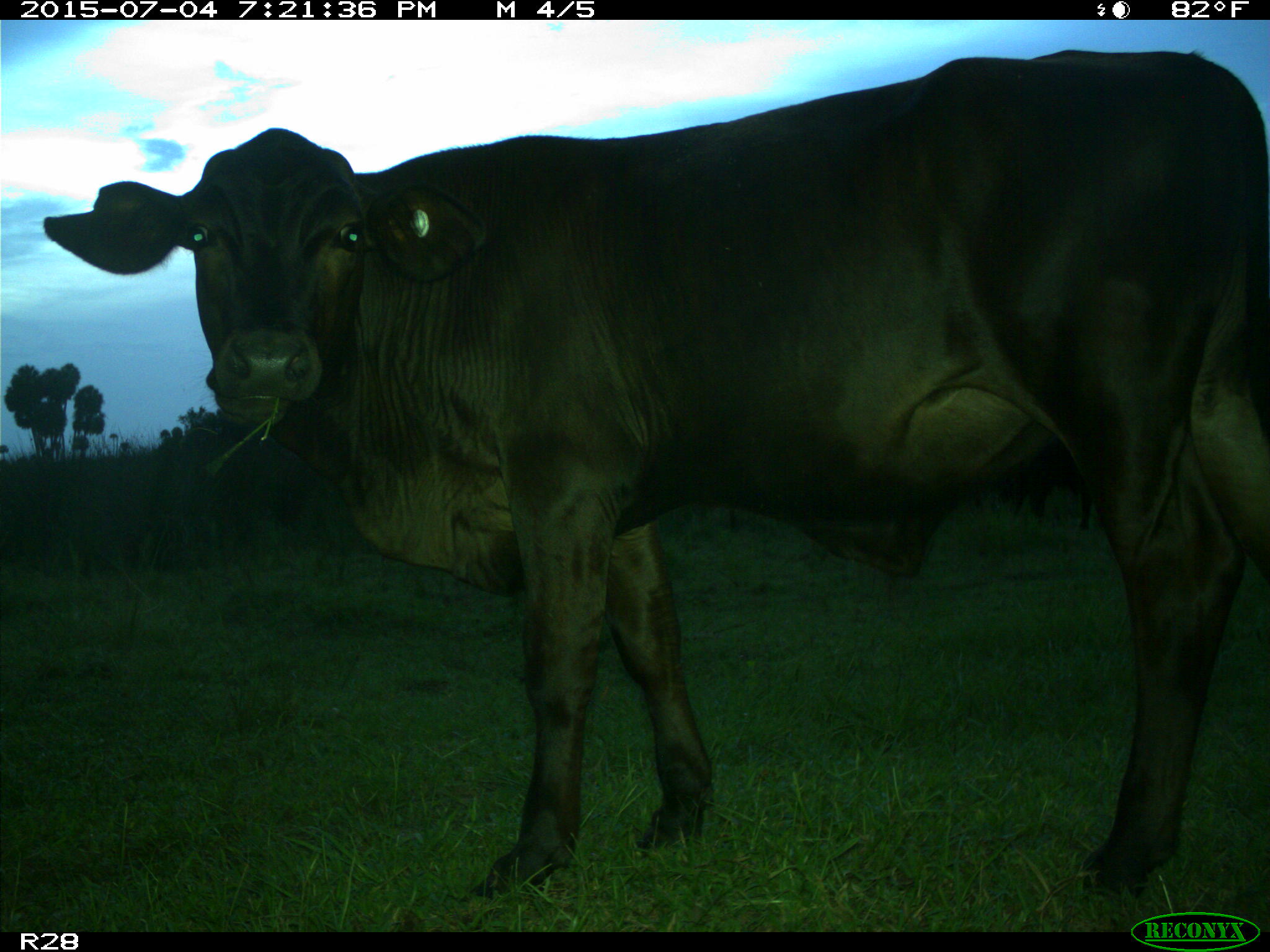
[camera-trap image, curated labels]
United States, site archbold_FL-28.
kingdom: Animalia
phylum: Chordata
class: Mammalia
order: Artiodactyla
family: Bovidae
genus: Bos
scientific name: Bos taurus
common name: domestic cow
Bos taurus (domestic cow).